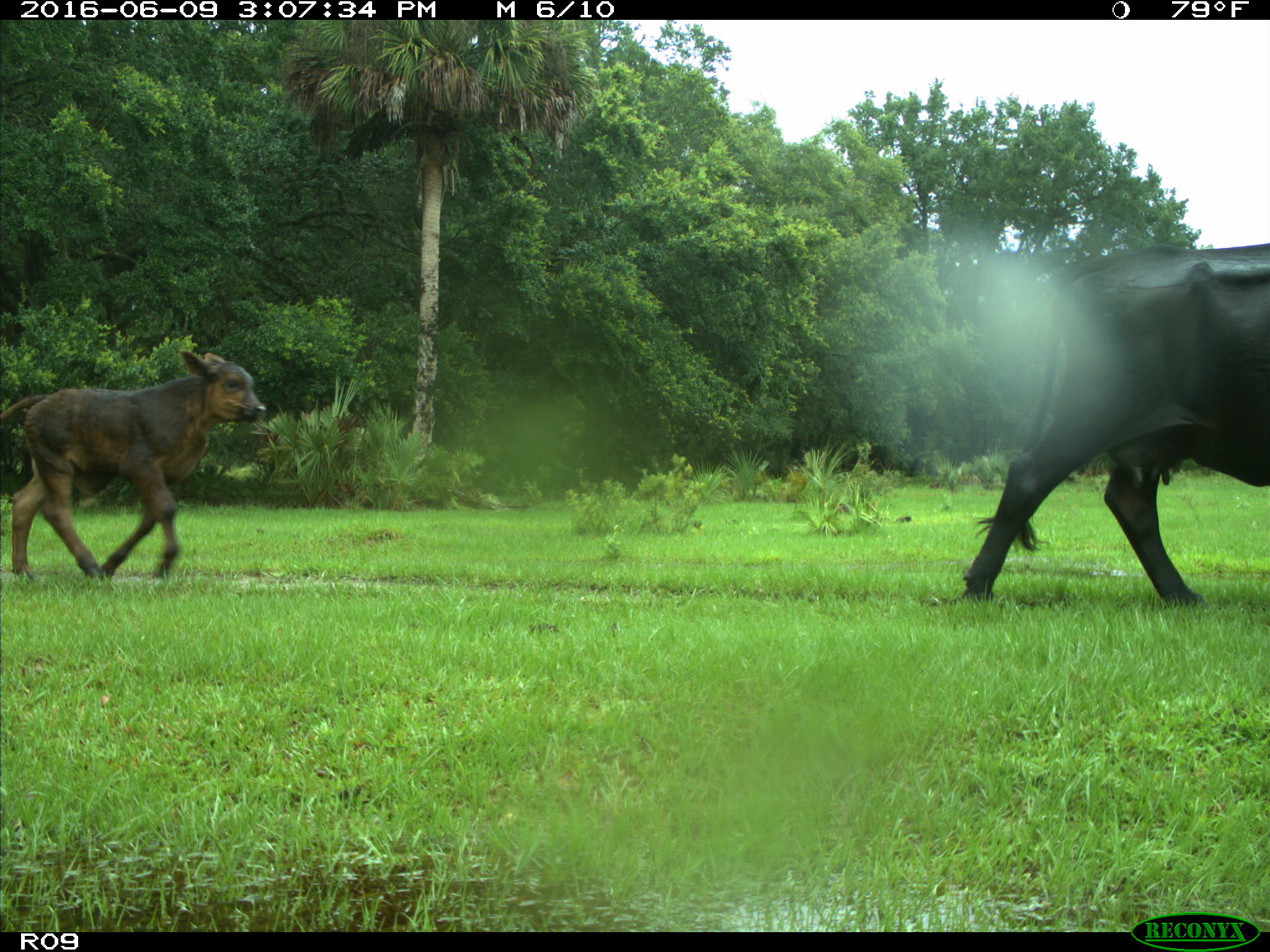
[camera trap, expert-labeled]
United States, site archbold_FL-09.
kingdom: Animalia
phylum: Chordata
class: Mammalia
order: Artiodactyla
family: Bovidae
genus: Bos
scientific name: Bos taurus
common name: domestic cow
Bos taurus (domestic cow).